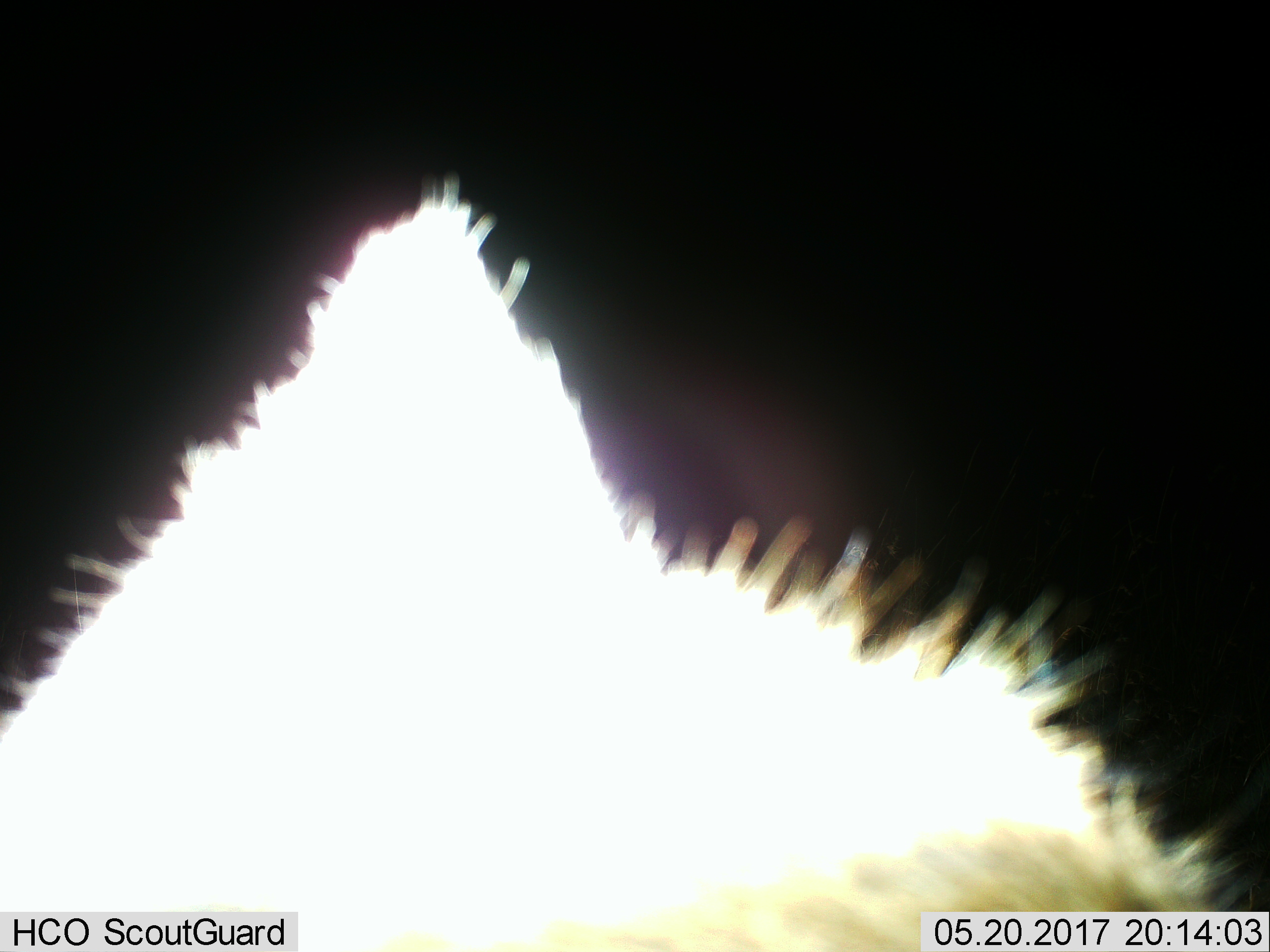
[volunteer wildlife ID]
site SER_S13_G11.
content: unidentified animal